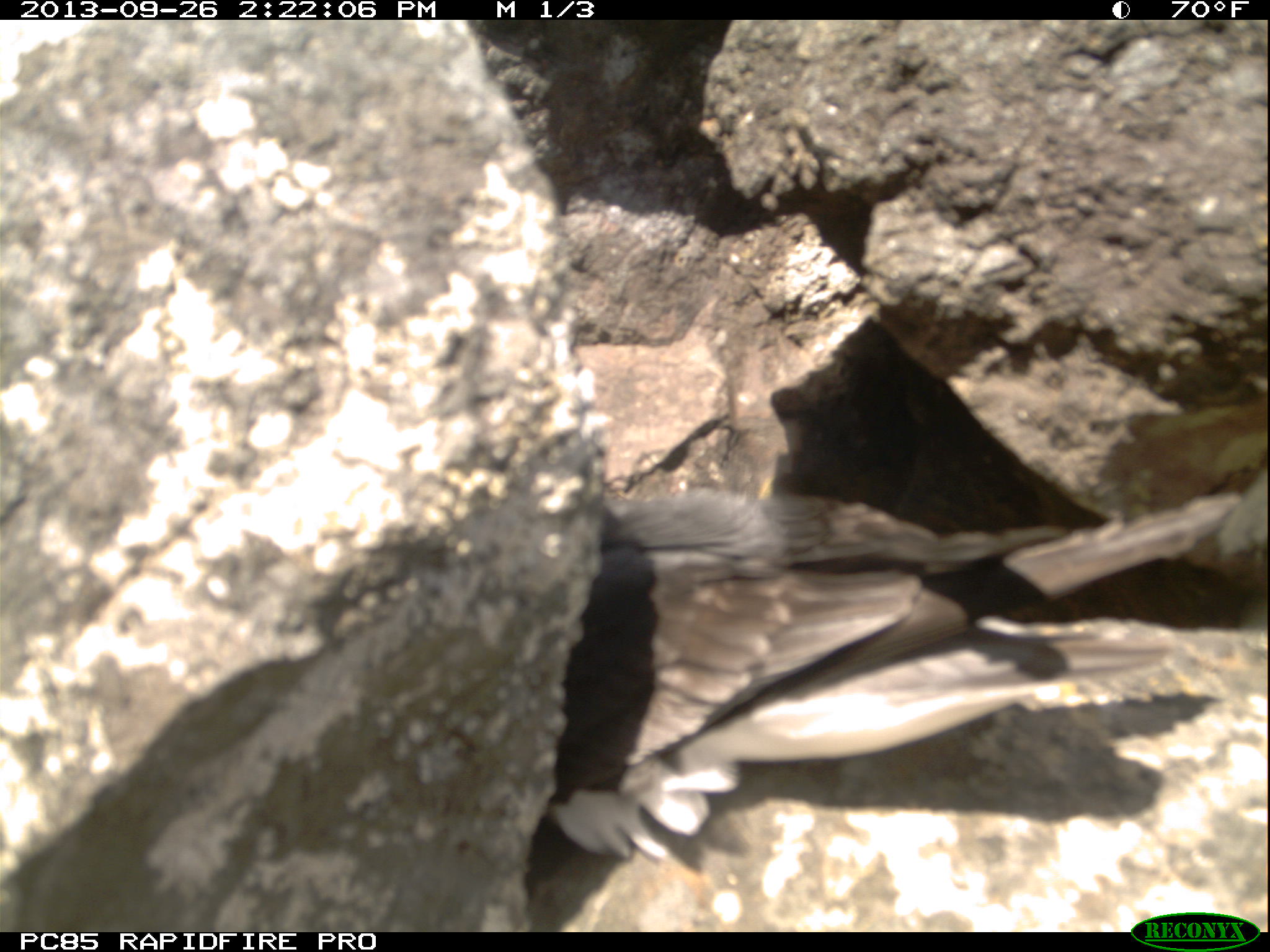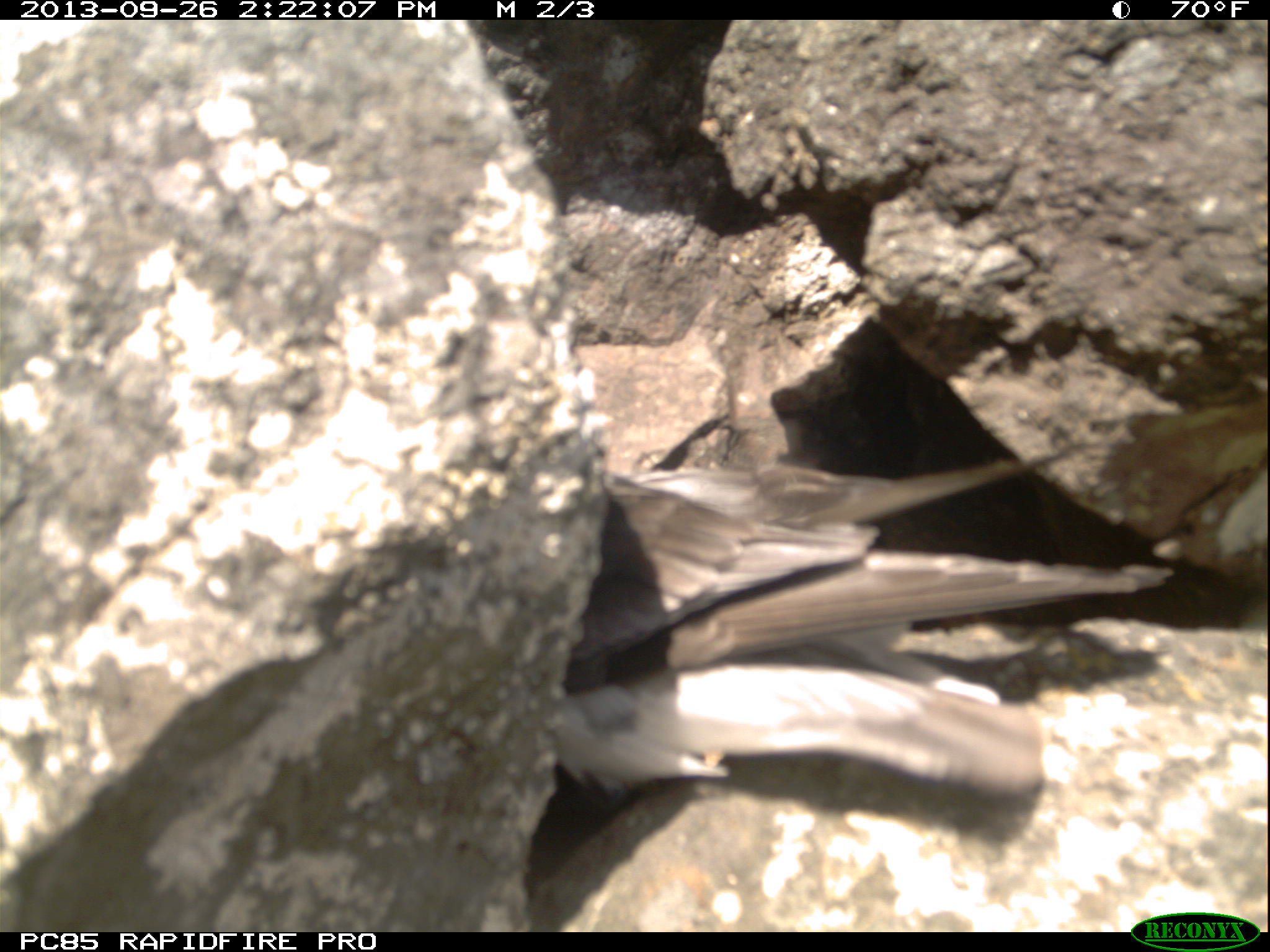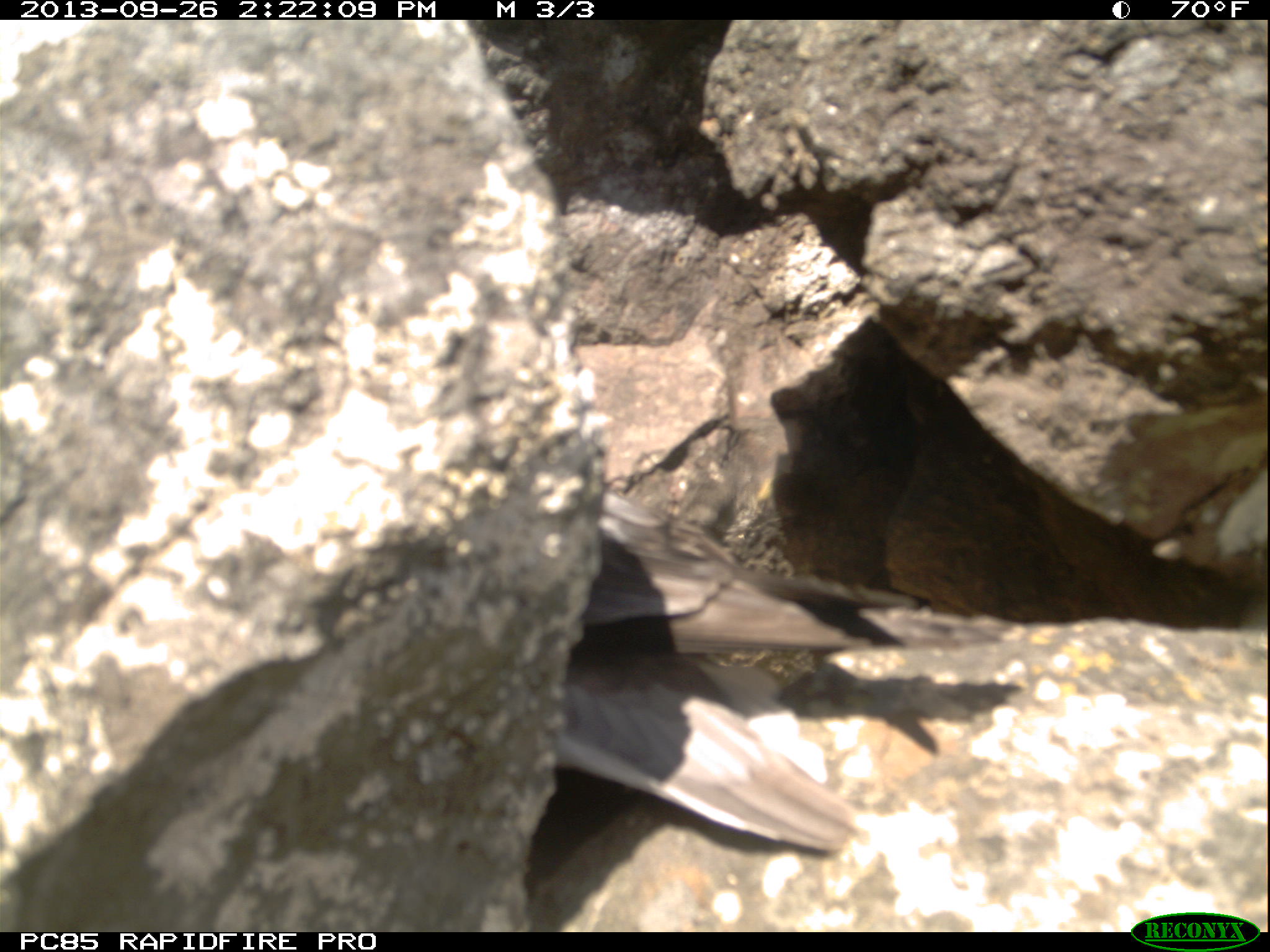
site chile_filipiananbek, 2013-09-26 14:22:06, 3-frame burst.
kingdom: Animalia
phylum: Chordata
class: Aves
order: Procellariiformes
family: Procellariidae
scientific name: Procellariidae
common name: petrel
Petrel (Procellariidae).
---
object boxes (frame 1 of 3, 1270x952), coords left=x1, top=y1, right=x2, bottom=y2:
petrel: left=537, top=459, right=1238, bottom=878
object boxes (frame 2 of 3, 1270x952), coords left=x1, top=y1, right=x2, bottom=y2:
petrel: left=487, top=415, right=1178, bottom=818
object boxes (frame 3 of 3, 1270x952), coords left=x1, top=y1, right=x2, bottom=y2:
petrel: left=435, top=457, right=1023, bottom=879